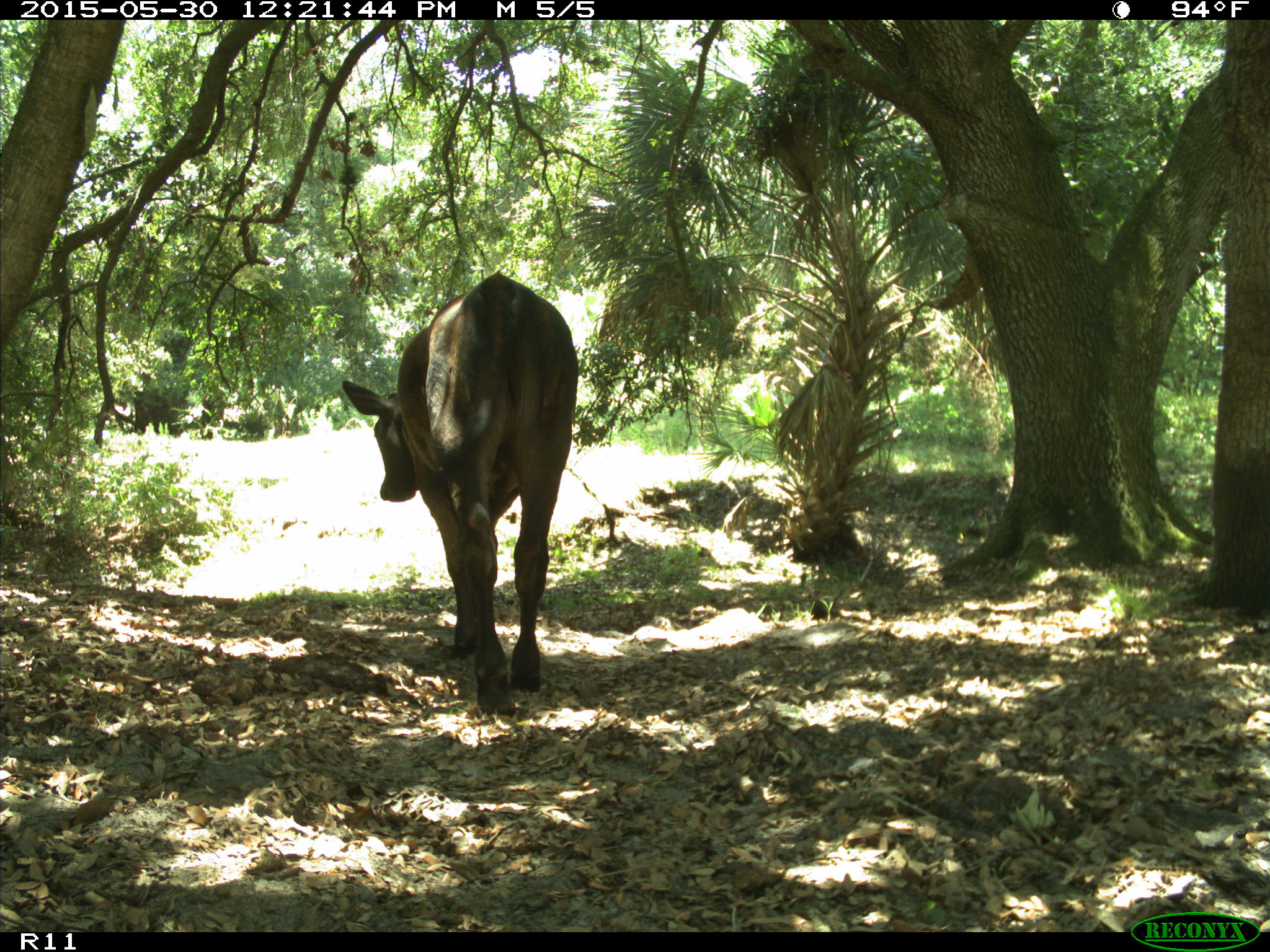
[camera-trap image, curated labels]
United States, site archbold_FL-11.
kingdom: Animalia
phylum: Chordata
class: Mammalia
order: Artiodactyla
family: Bovidae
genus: Bos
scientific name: Bos taurus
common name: domestic cow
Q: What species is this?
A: Bos taurus (domestic cow).